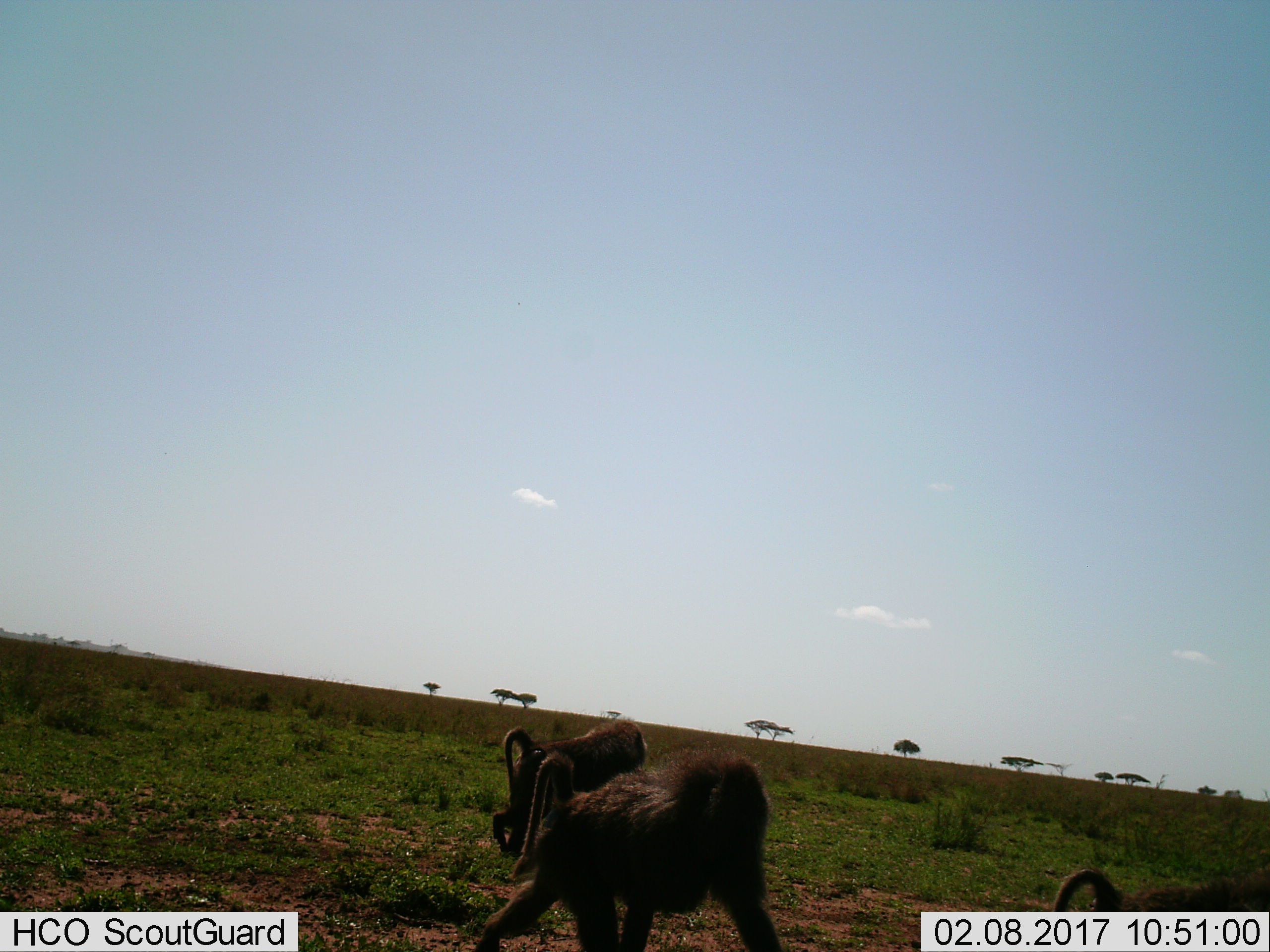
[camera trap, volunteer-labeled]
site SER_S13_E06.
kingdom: Animalia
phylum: Chordata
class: Mammalia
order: Primates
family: Cercopithecidae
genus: Papio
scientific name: Papio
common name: baboon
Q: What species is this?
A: Baboon (Papio).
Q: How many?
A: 3.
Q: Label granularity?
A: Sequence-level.